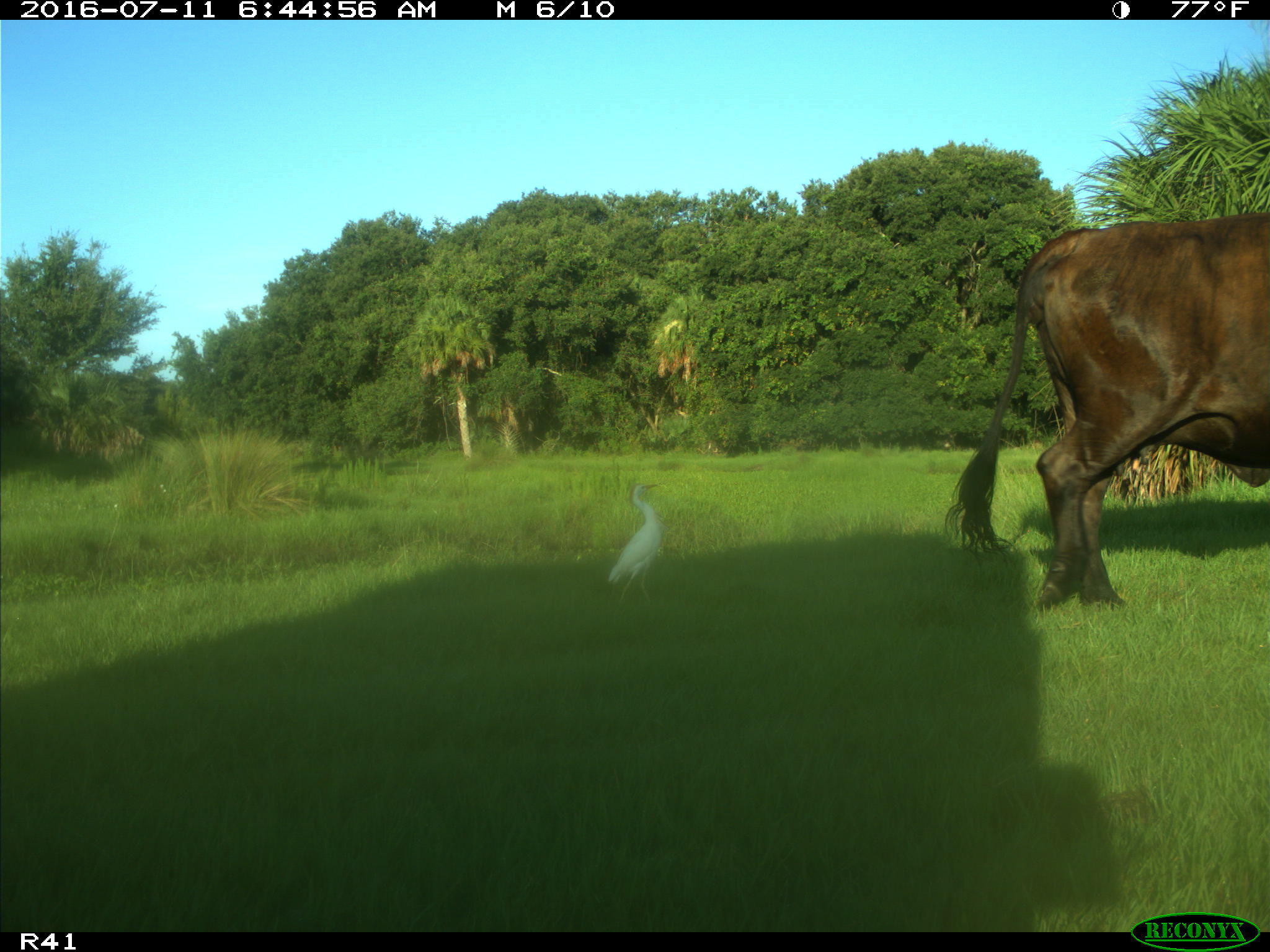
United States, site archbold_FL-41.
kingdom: Animalia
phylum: Chordata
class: Mammalia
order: Artiodactyla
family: Bovidae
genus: Bos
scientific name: Bos taurus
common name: domestic cow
Bos taurus (domestic cow).